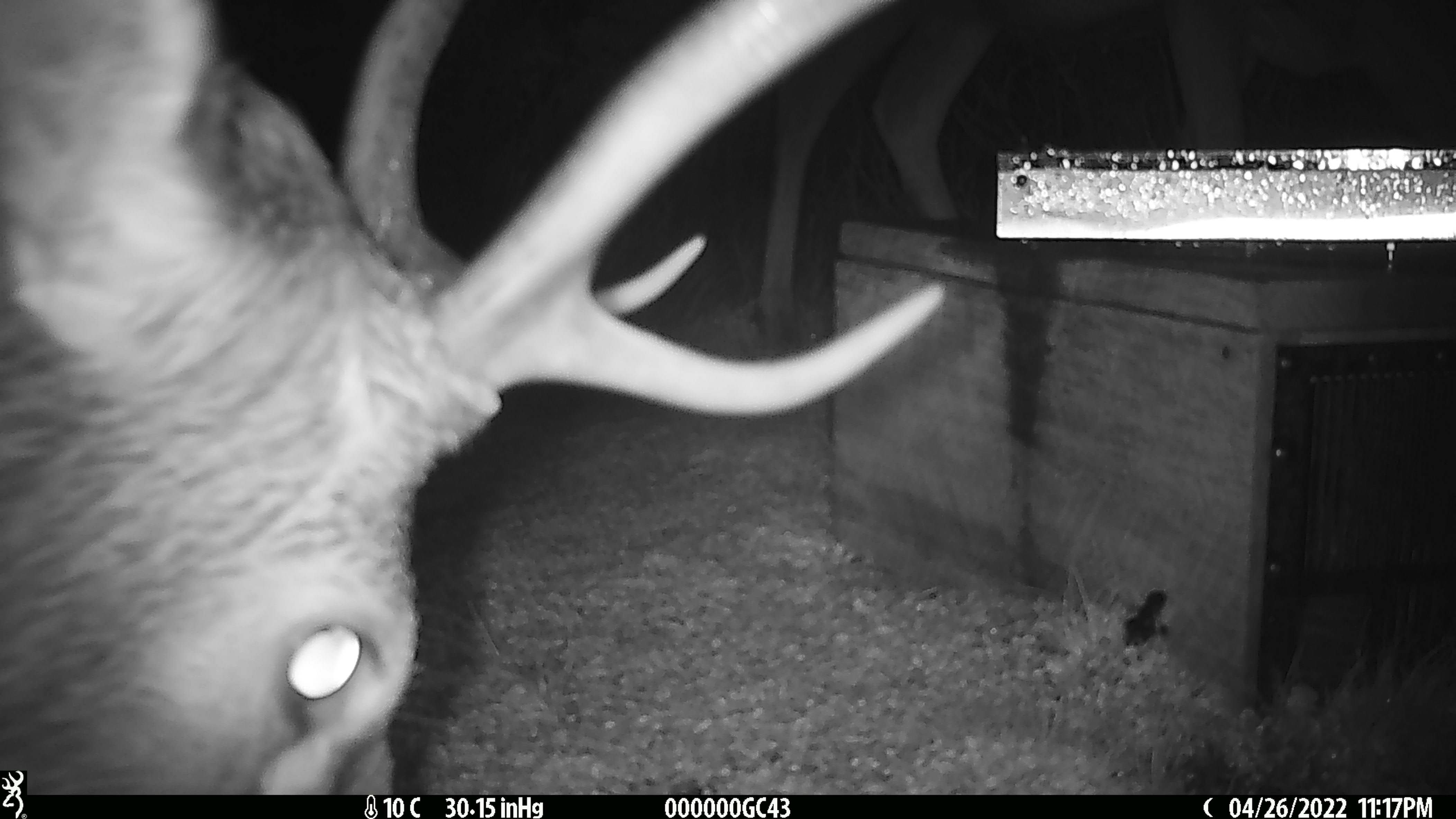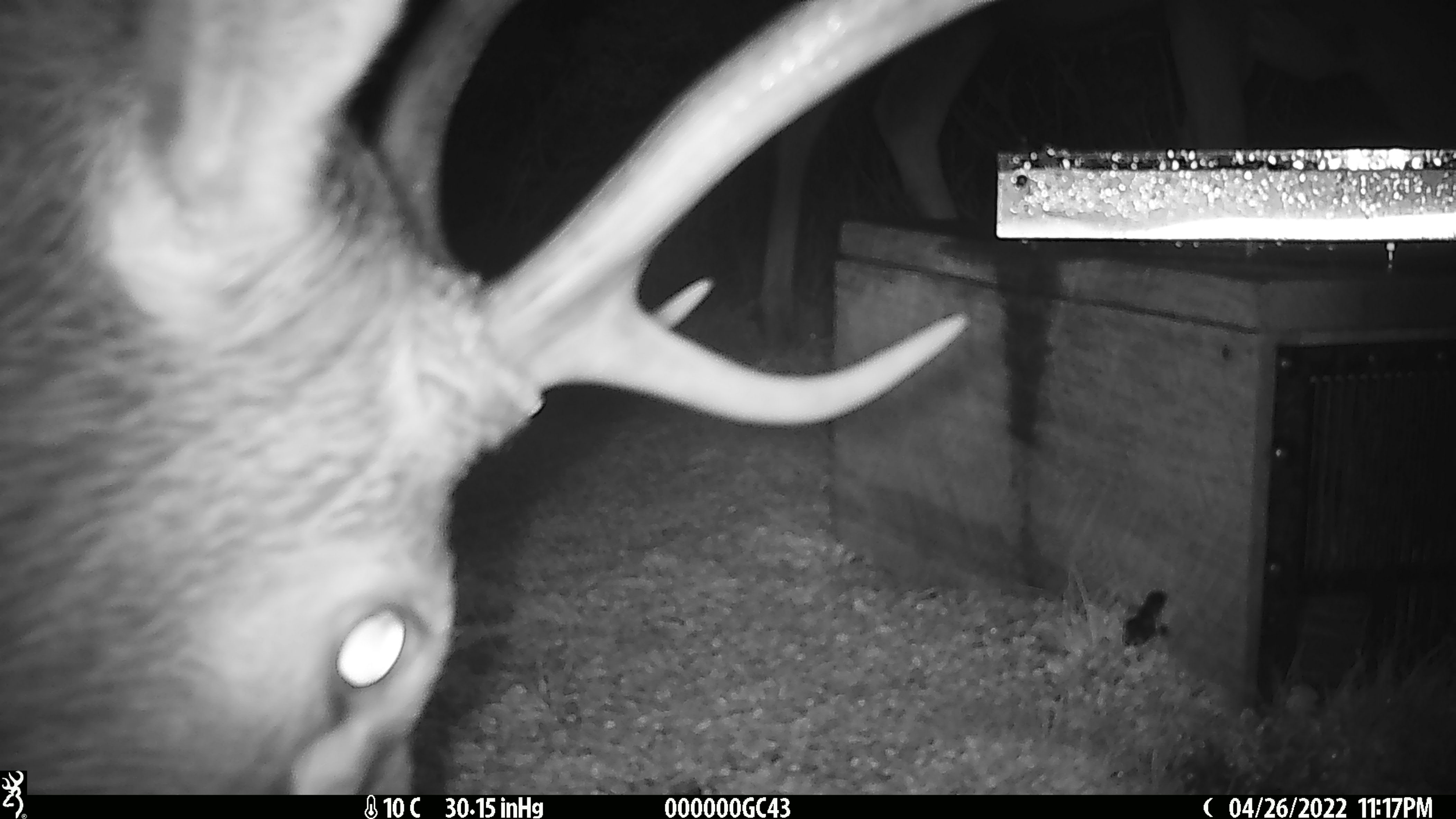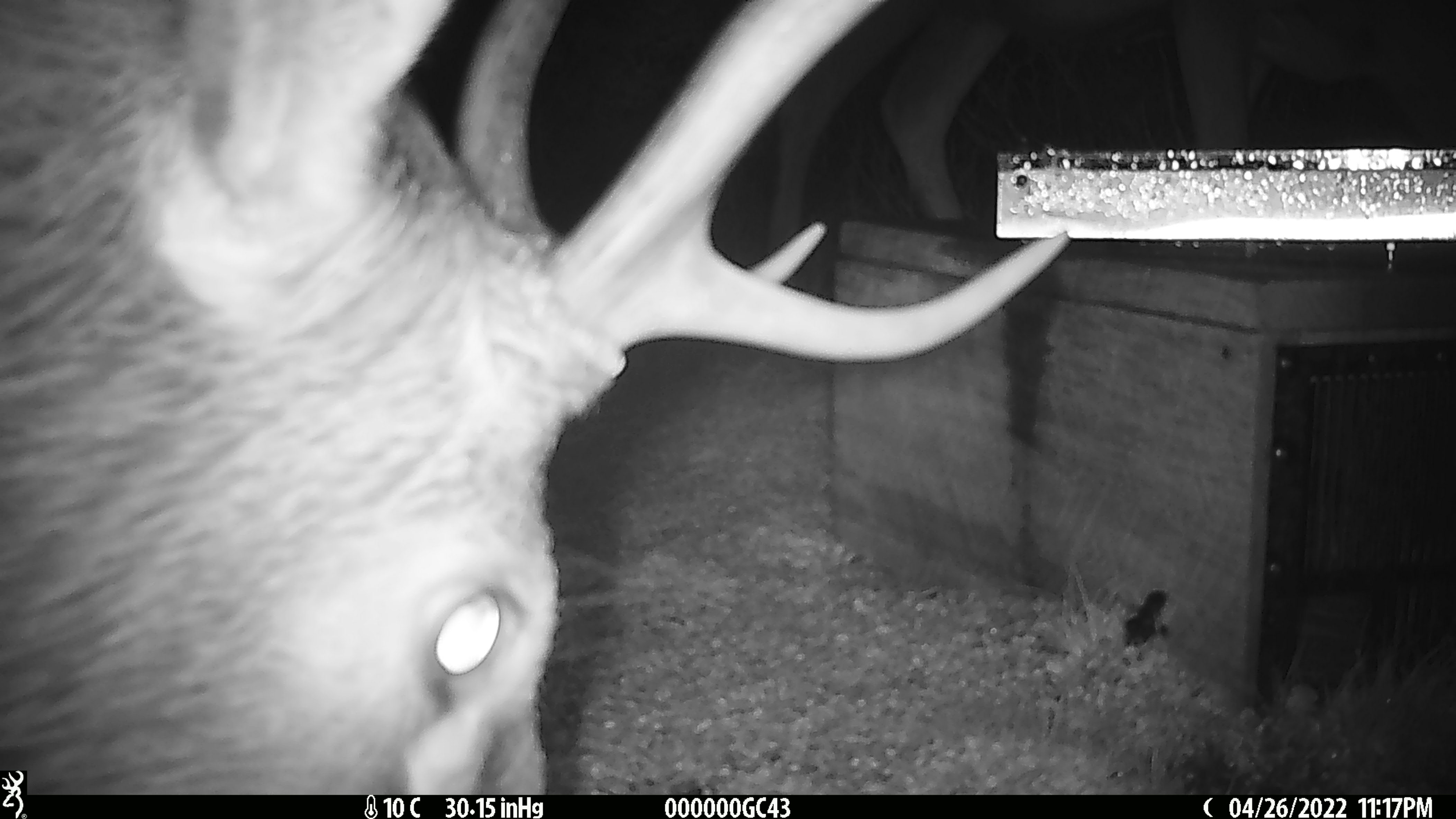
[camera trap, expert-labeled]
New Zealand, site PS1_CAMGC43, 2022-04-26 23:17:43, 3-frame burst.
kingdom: Animalia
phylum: Chordata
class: Mammalia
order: Artiodactyla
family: Cervidae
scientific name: Cervidae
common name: deer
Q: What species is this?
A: Deer (Cervidae).